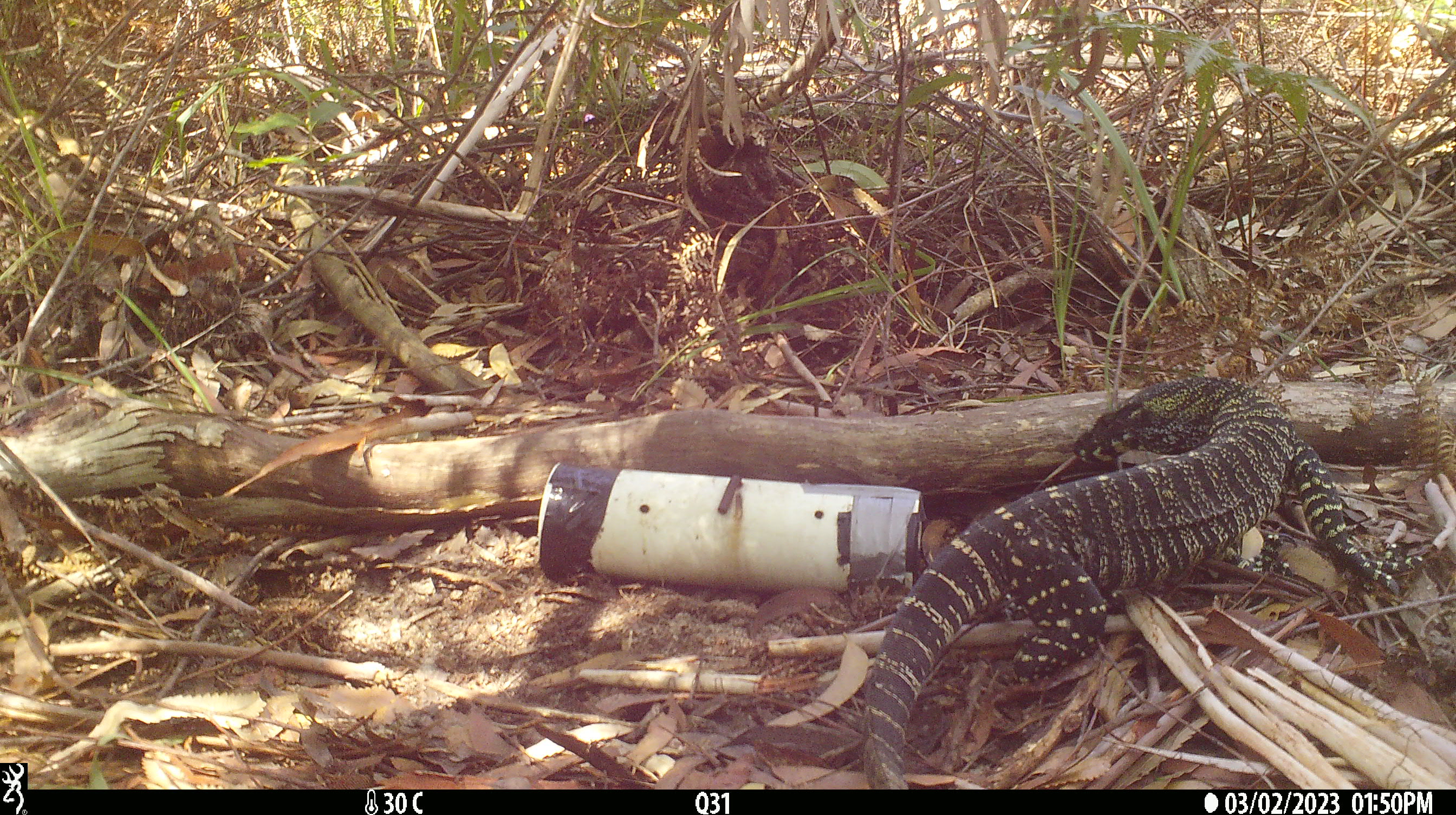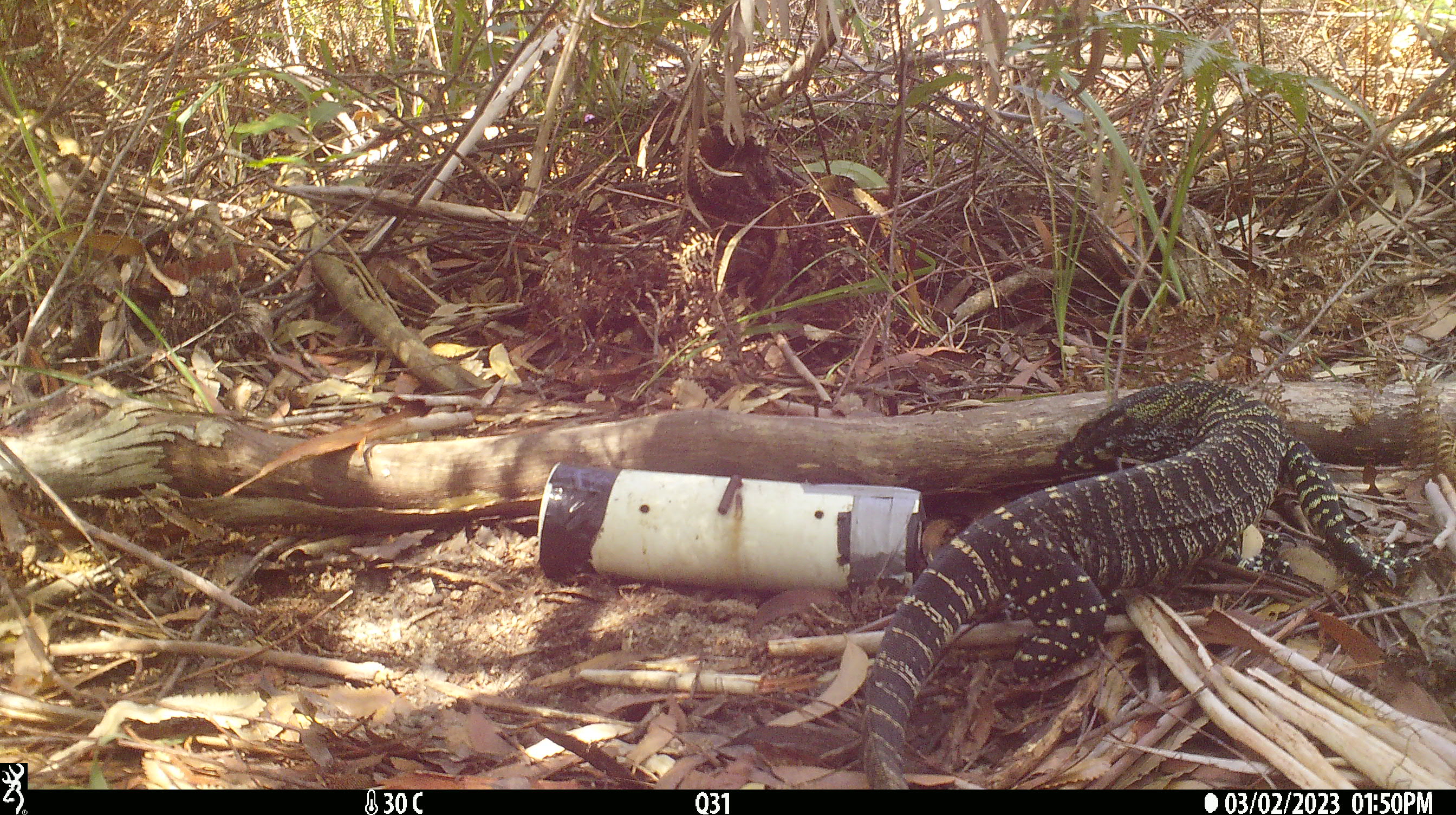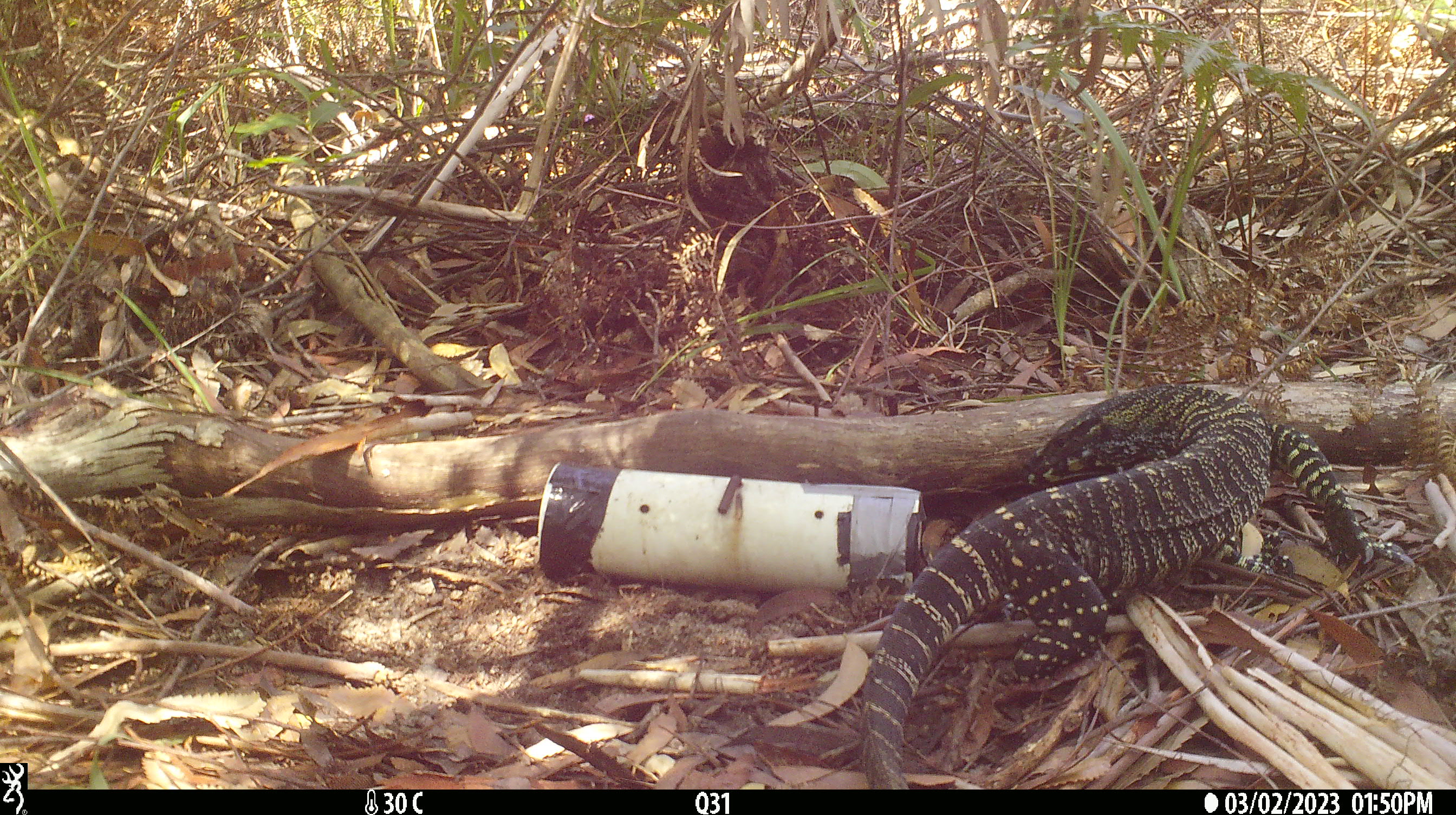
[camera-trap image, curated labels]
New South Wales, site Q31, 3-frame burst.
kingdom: Animalia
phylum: Chordata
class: Reptilia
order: Squamata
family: Varanidae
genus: Varanus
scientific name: Varanus varius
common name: lace monitor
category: goanna